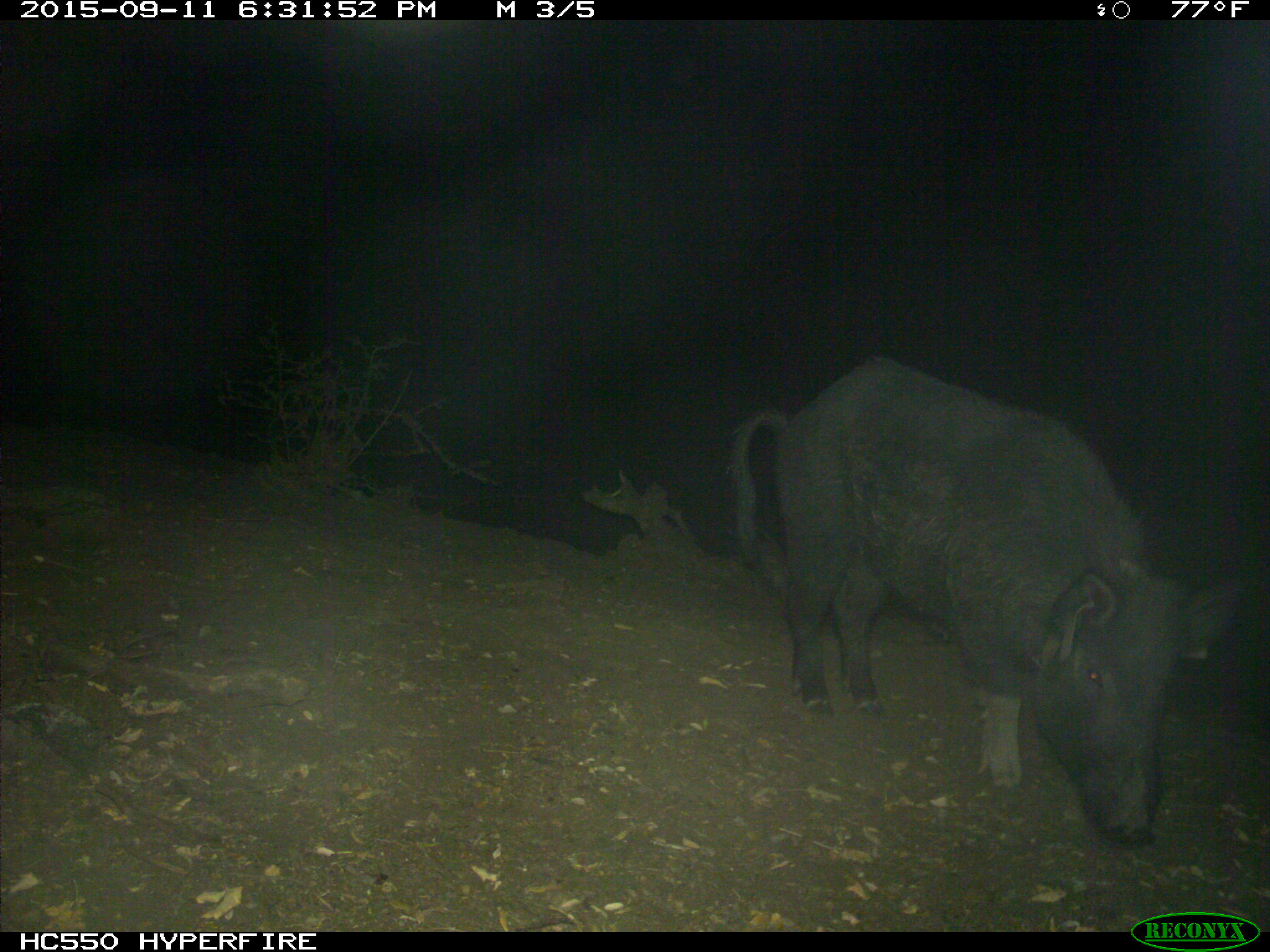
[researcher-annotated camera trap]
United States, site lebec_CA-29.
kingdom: Animalia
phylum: Chordata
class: Mammalia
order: Artiodactyla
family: Suidae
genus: Sus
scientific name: Sus scrofa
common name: wild boar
Sus scrofa (wild boar).